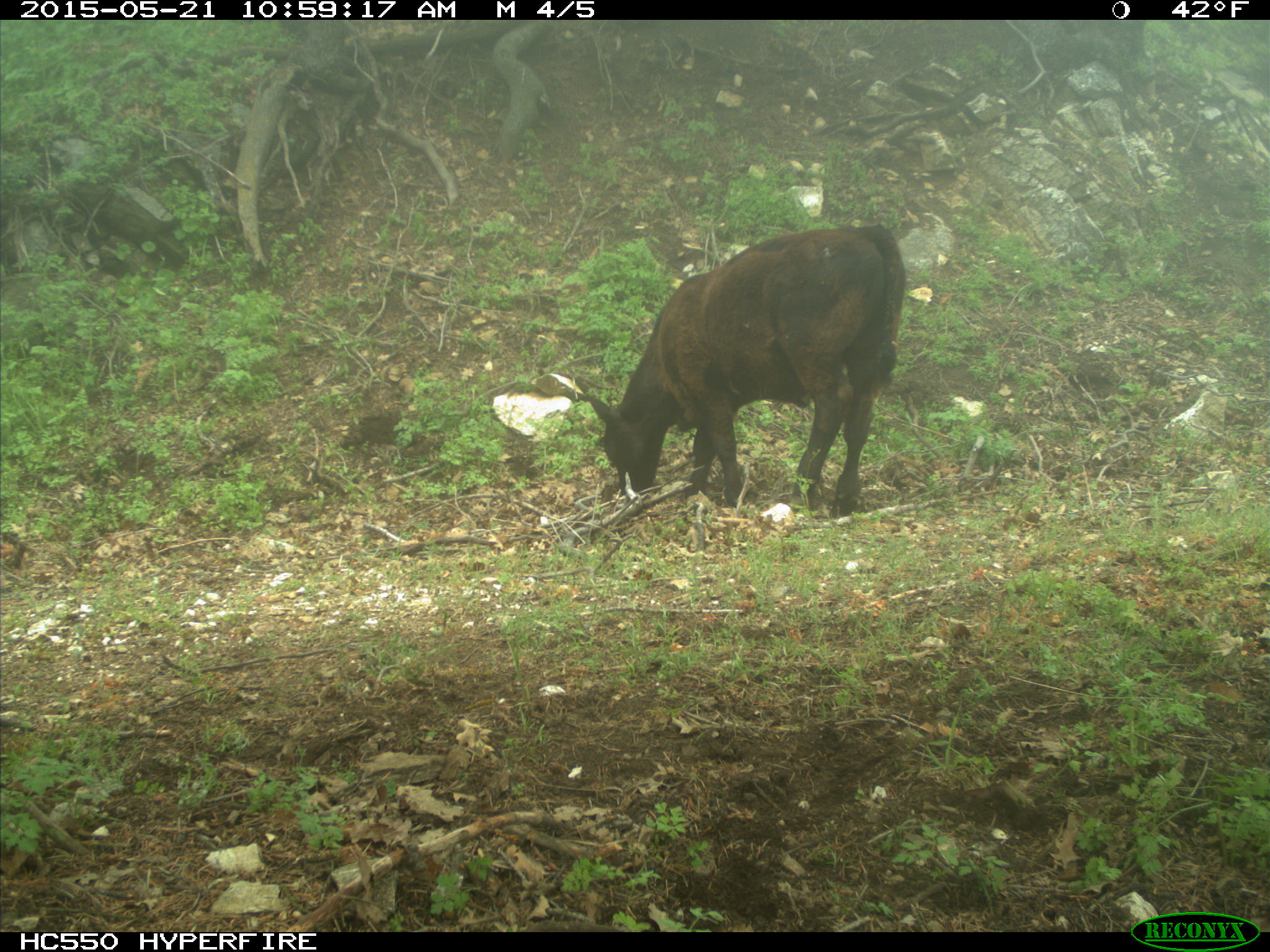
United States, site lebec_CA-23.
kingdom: Animalia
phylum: Chordata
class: Mammalia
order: Artiodactyla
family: Bovidae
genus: Bos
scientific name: Bos taurus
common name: domestic cow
Bos taurus (domestic cow).